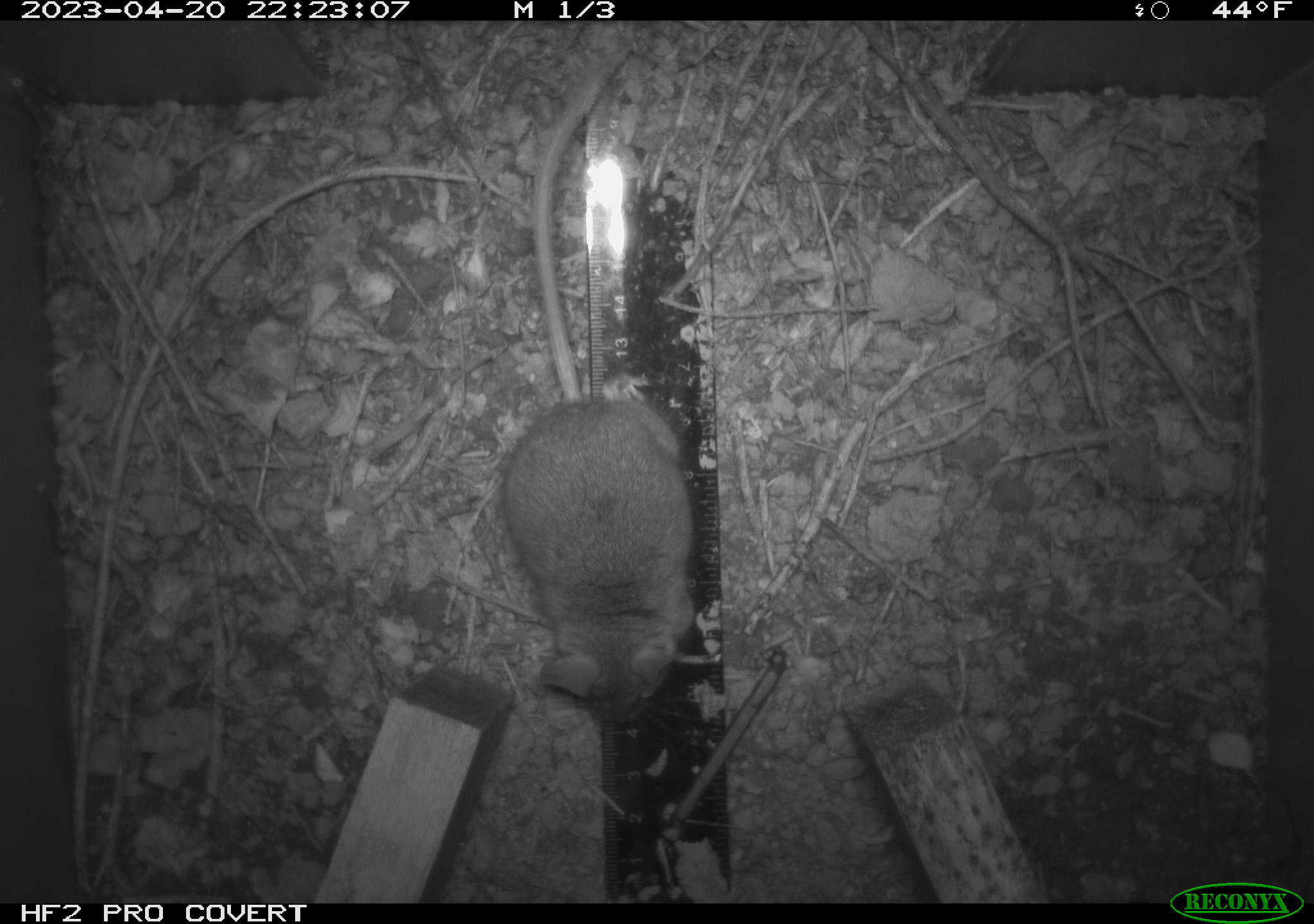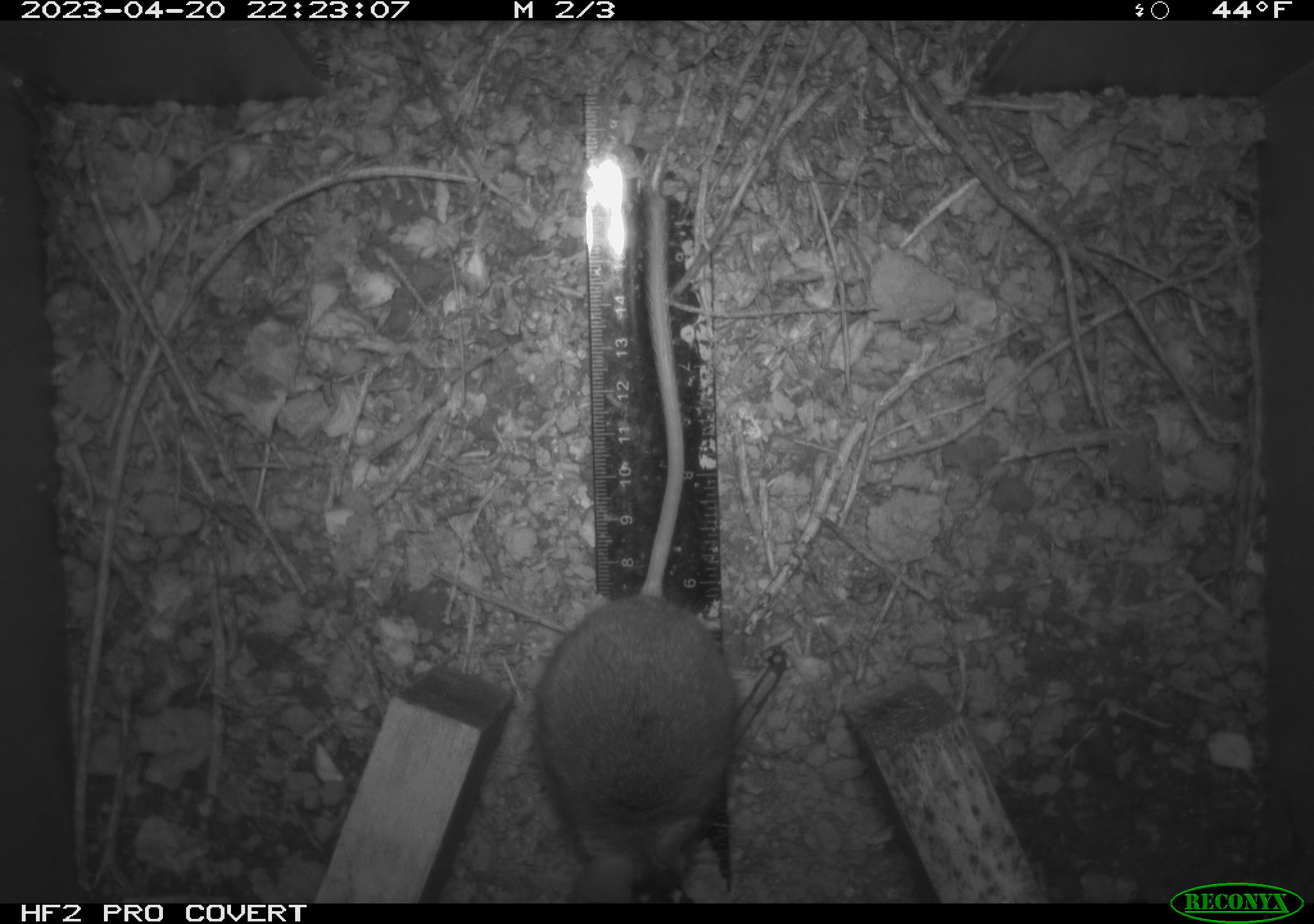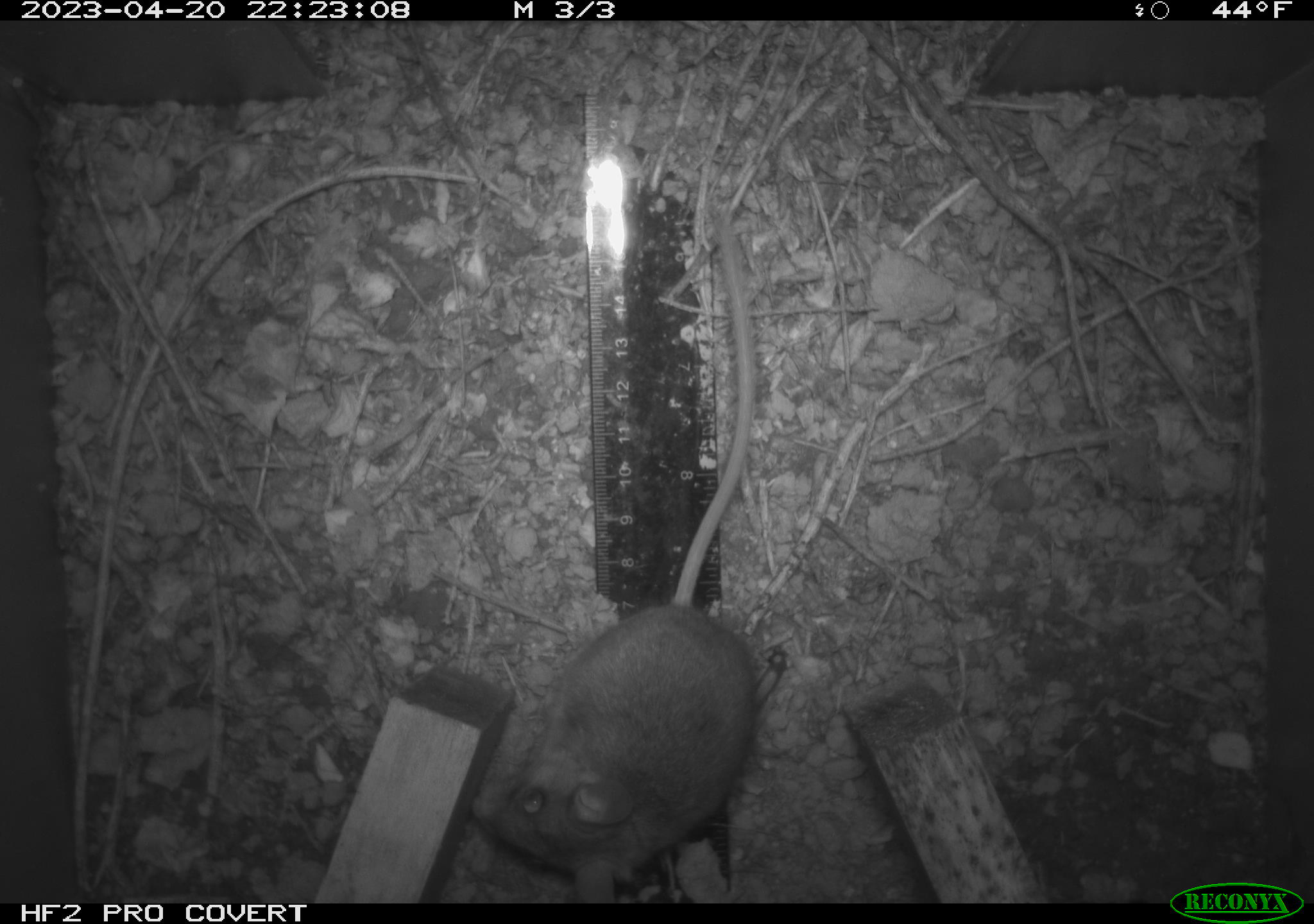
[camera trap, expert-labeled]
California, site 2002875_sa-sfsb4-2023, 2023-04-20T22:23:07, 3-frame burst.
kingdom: Animalia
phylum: Chordata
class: Mammalia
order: Rodentia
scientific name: Rodentia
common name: mouse species